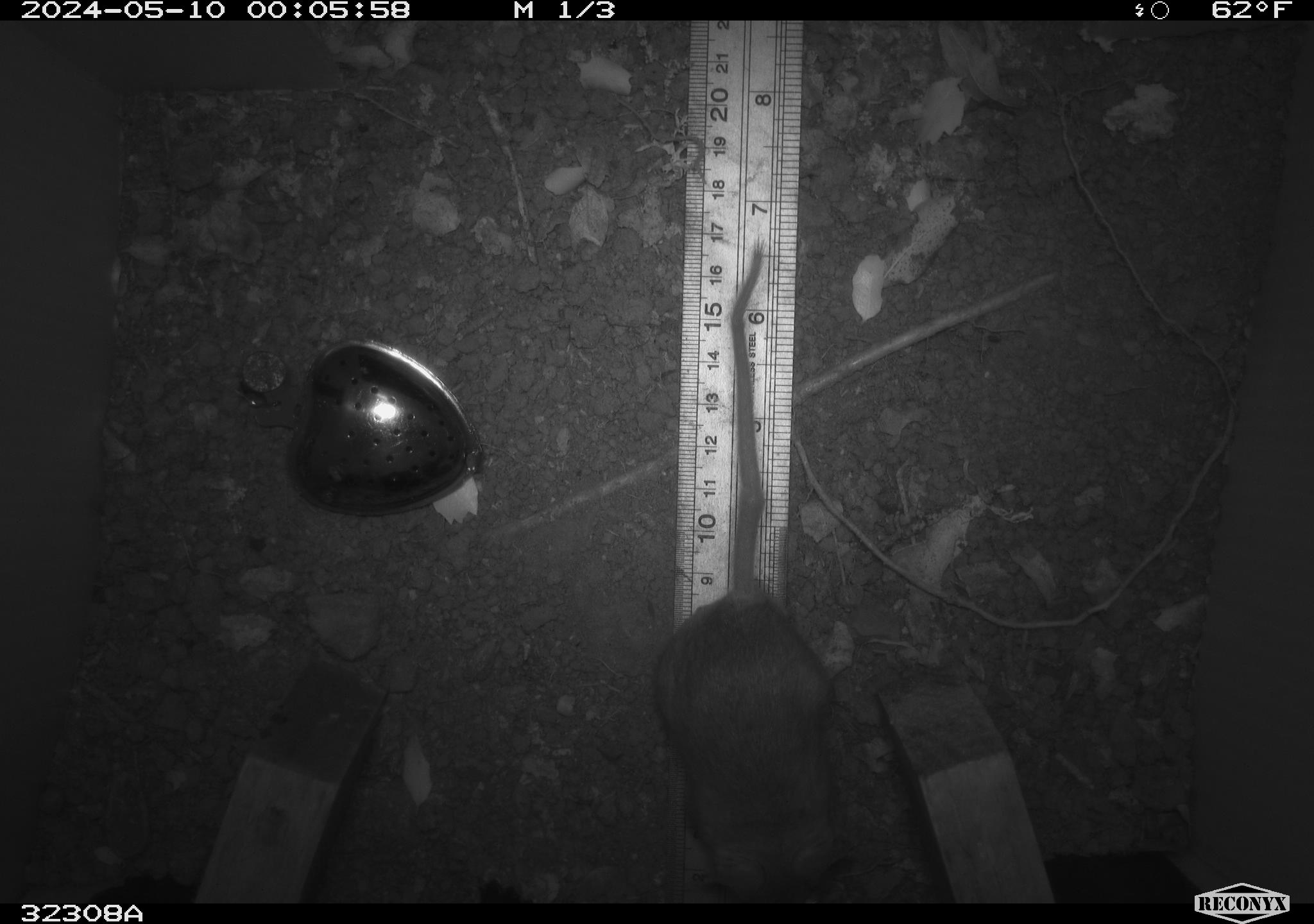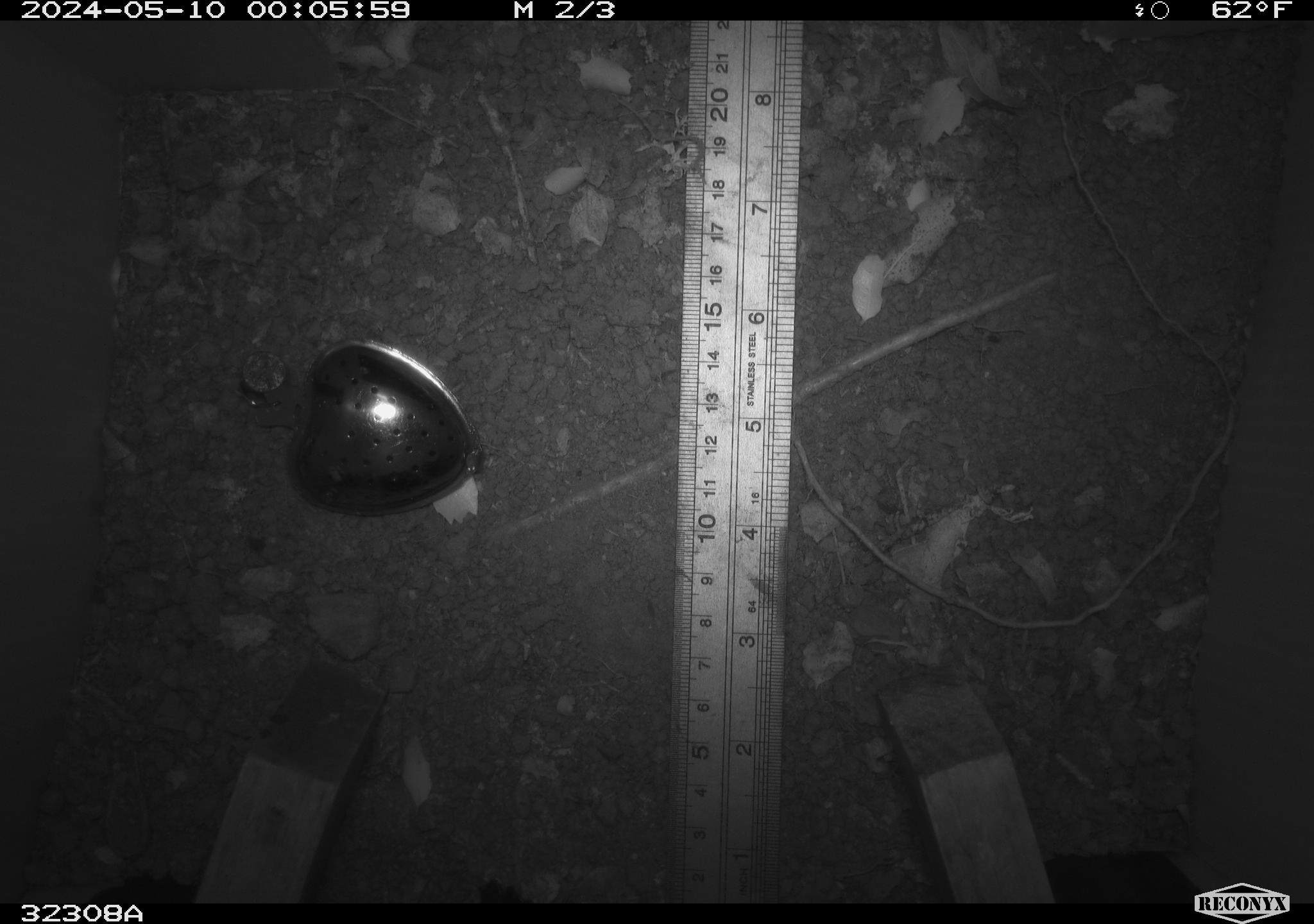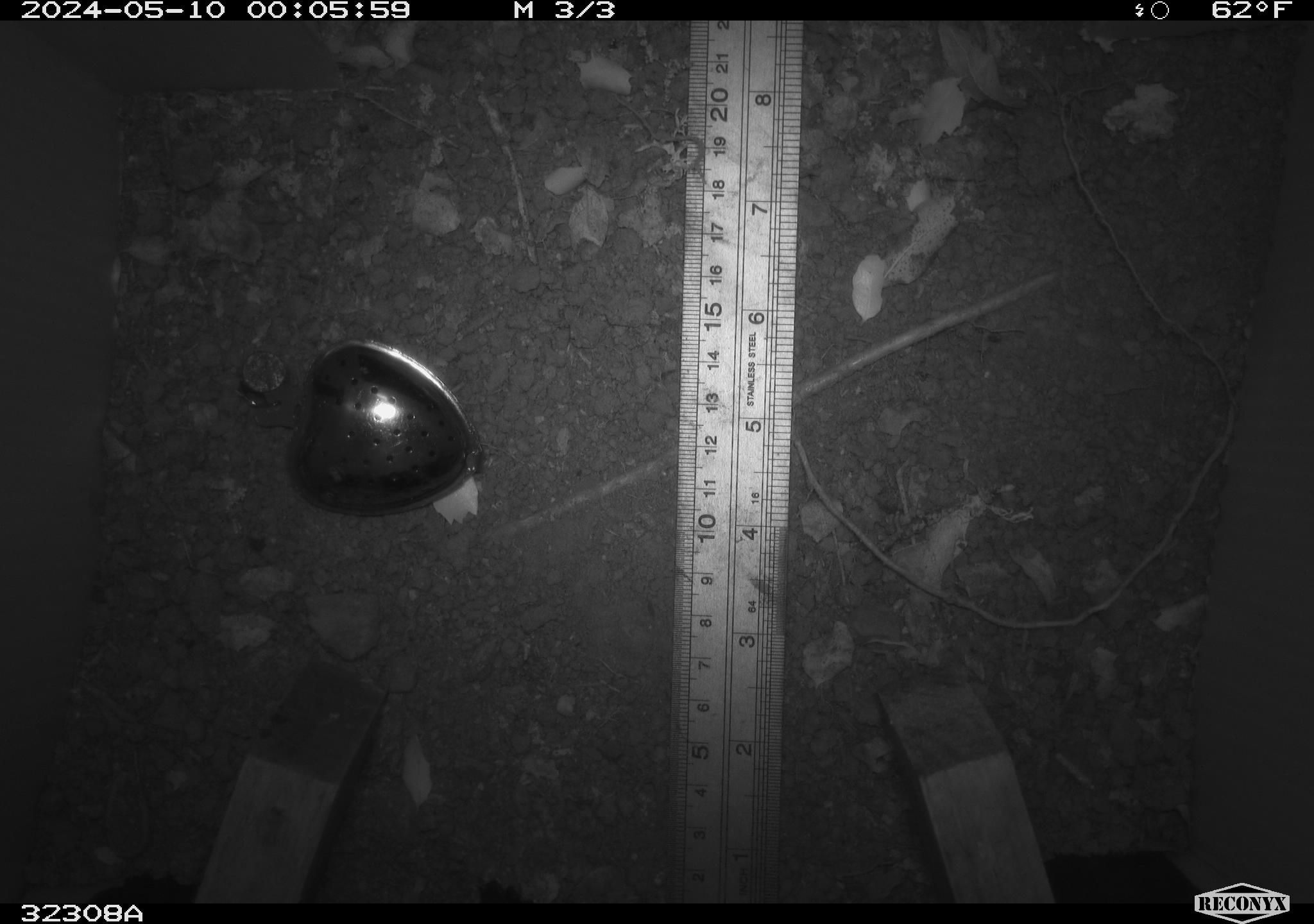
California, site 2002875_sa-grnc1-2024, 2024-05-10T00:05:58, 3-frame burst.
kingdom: Animalia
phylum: Chordata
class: Mammalia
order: Rodentia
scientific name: Rodentia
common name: rodent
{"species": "rodent (Rodentia)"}